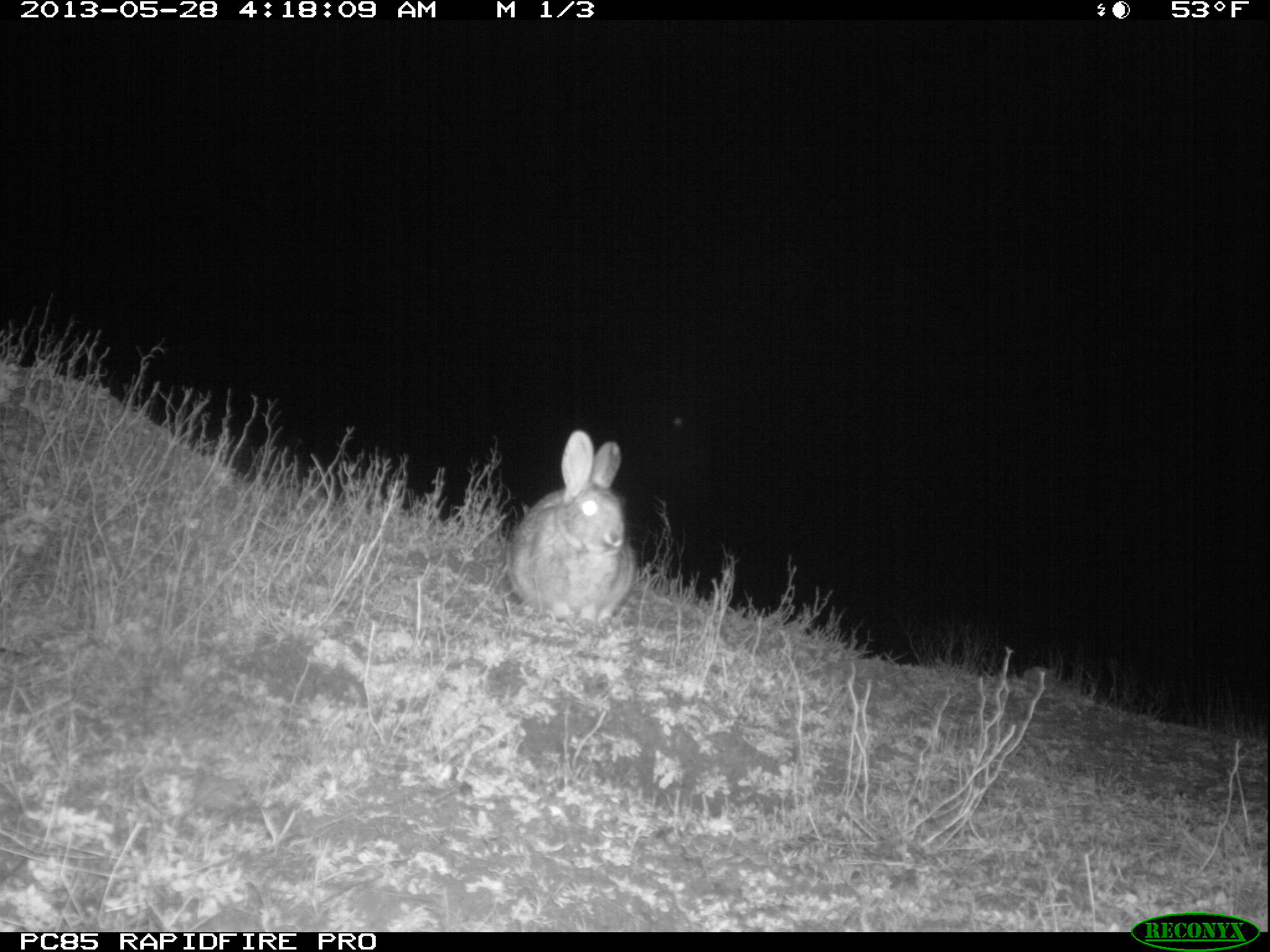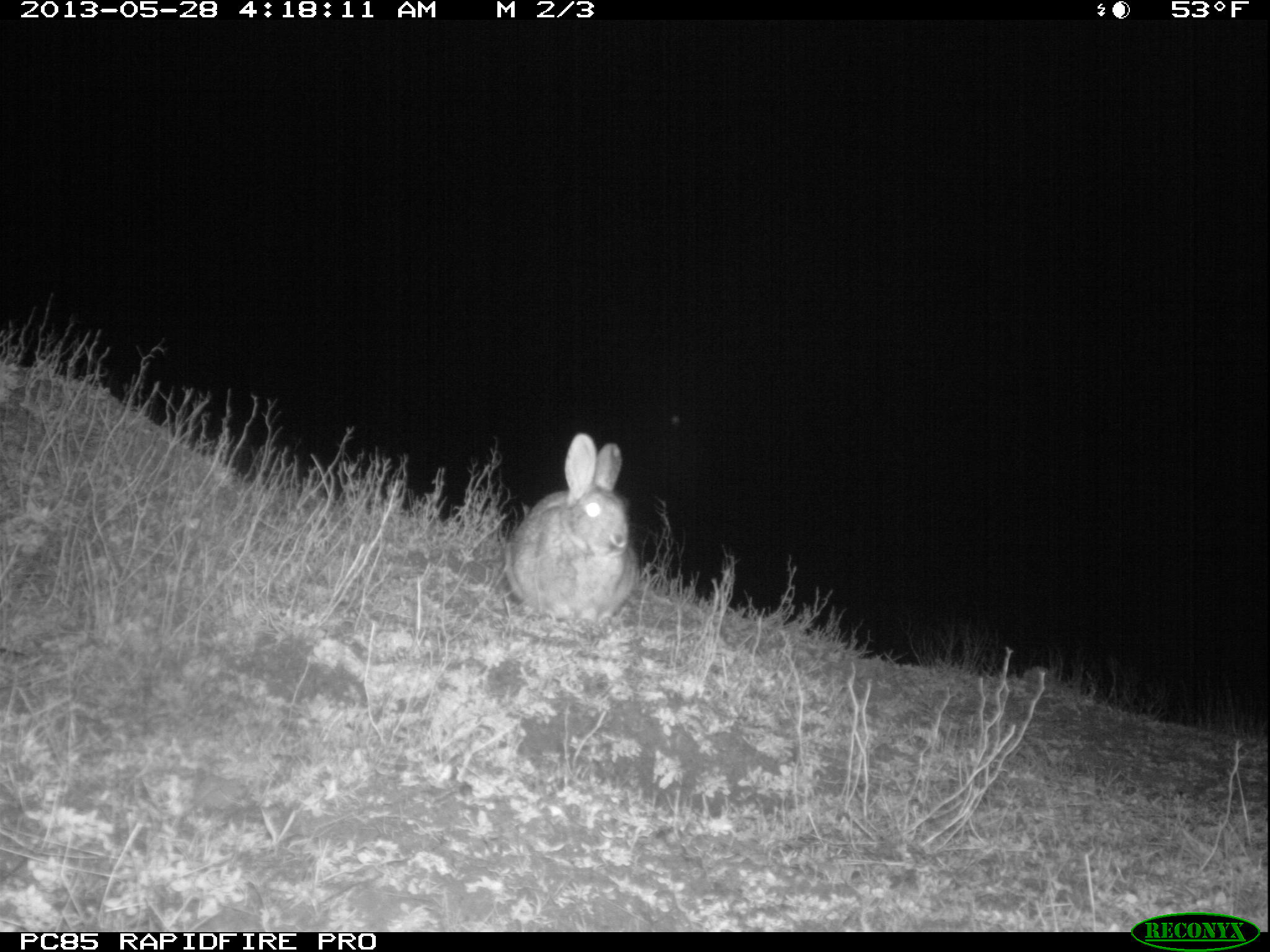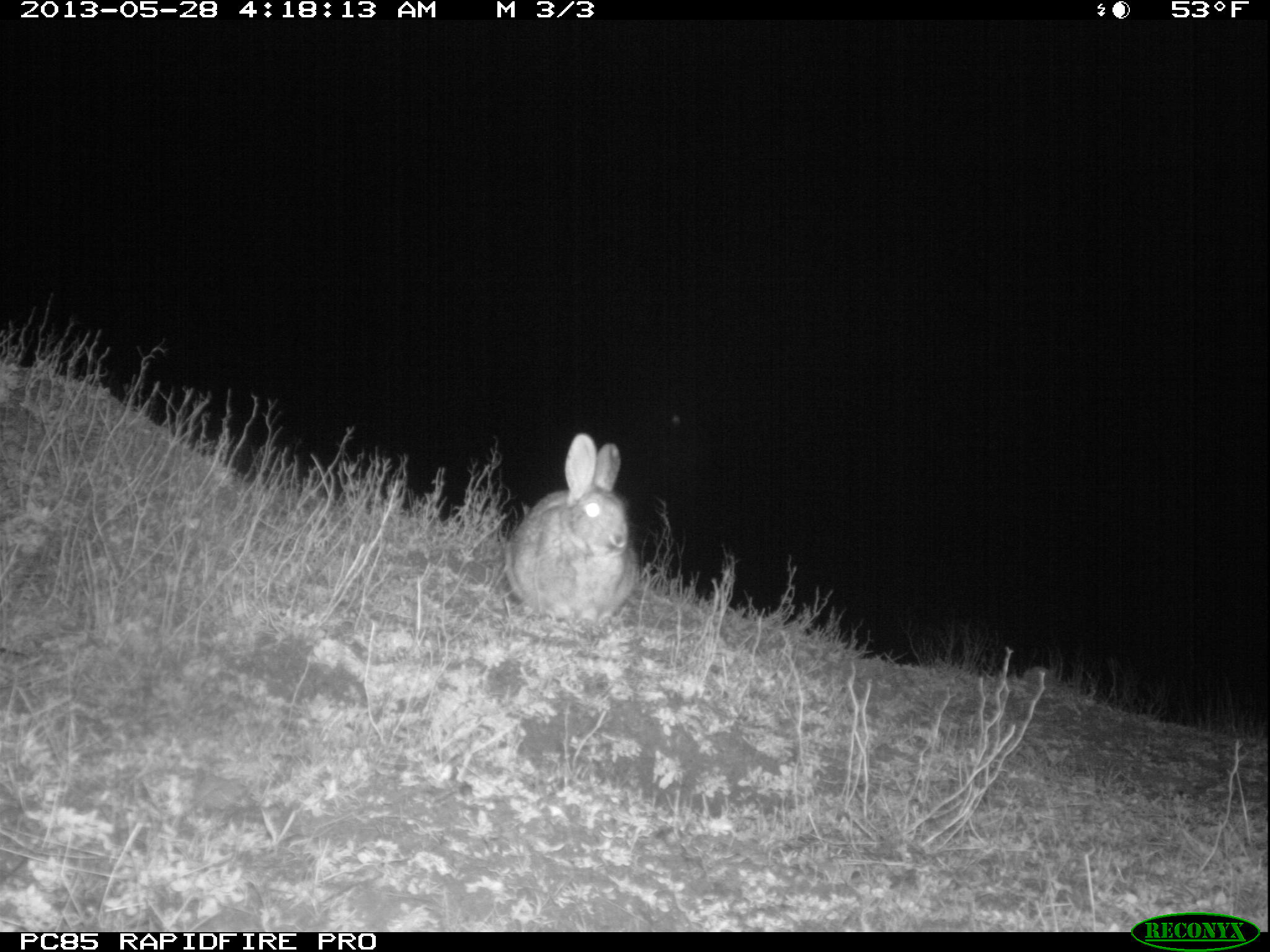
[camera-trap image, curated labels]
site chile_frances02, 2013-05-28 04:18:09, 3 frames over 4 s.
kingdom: Animalia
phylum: Chordata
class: Mammalia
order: Lagomorpha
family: Leporidae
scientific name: Leporidae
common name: rabbits and hares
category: rabbit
Rabbit (rabbits and hares) (Leporidae).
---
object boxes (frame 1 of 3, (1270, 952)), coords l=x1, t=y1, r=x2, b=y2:
rabbit: l=503, t=433, r=636, b=629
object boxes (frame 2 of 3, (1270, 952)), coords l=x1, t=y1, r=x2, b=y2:
rabbit: l=502, t=435, r=635, b=630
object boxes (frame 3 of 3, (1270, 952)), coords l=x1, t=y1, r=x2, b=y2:
rabbit: l=502, t=435, r=634, b=630